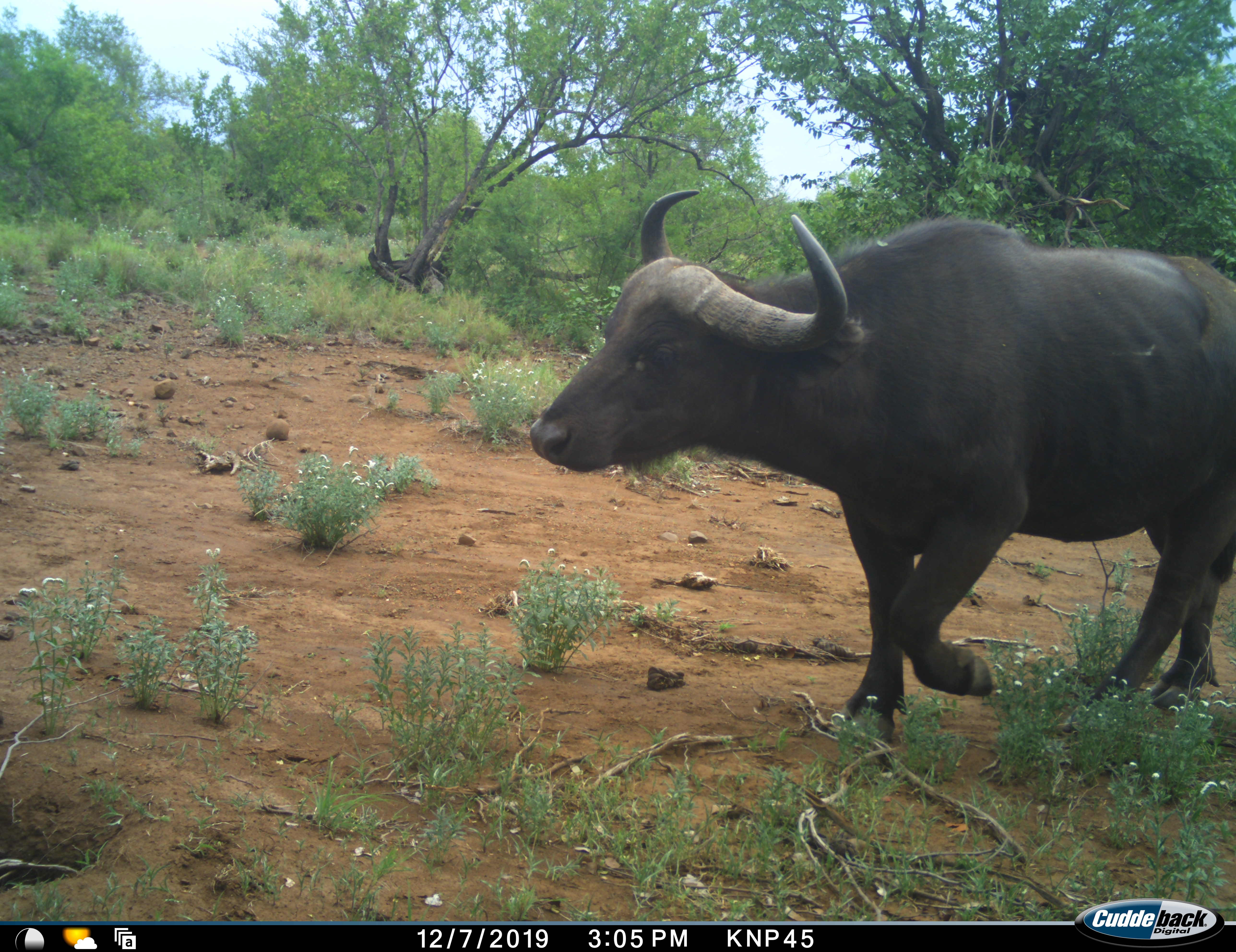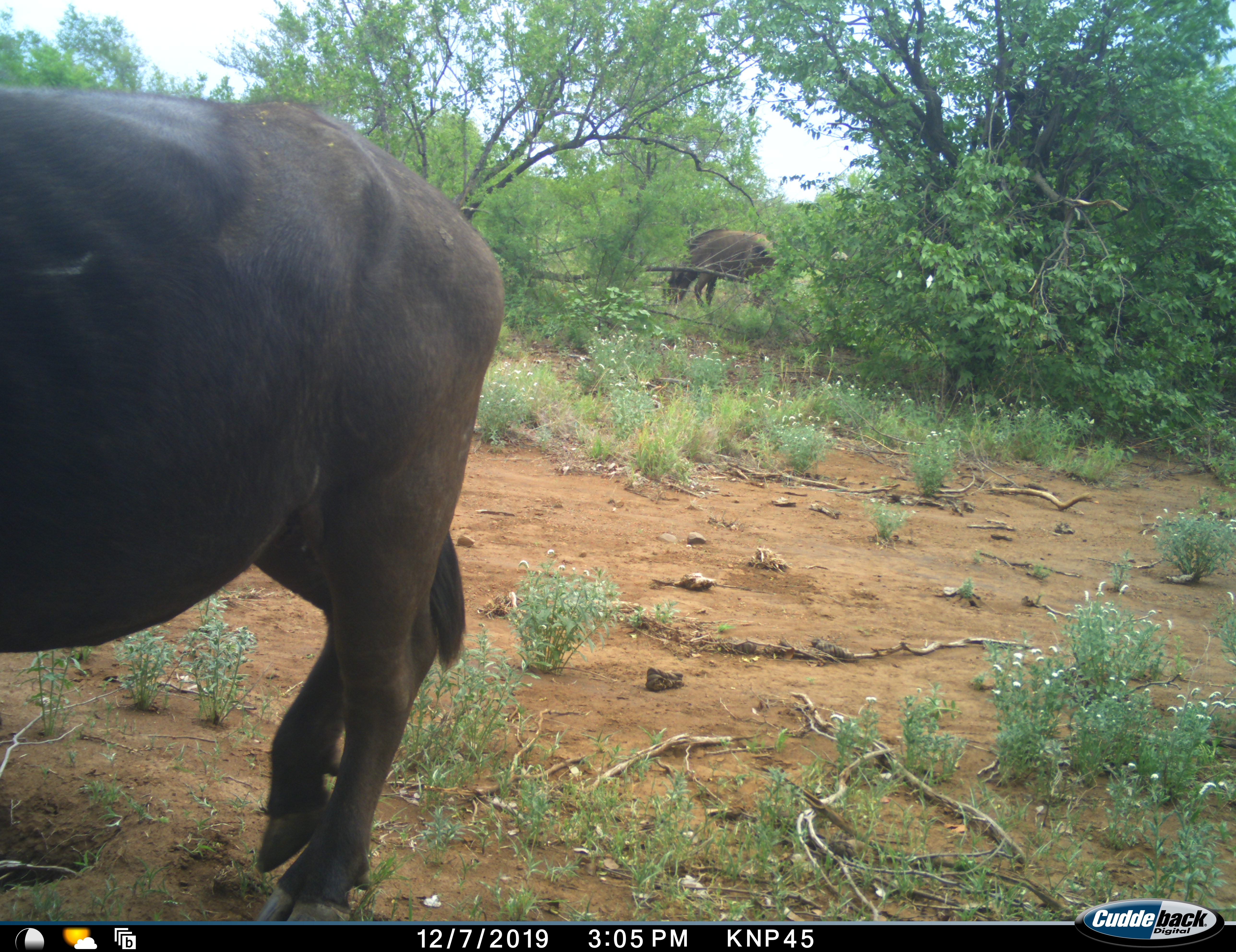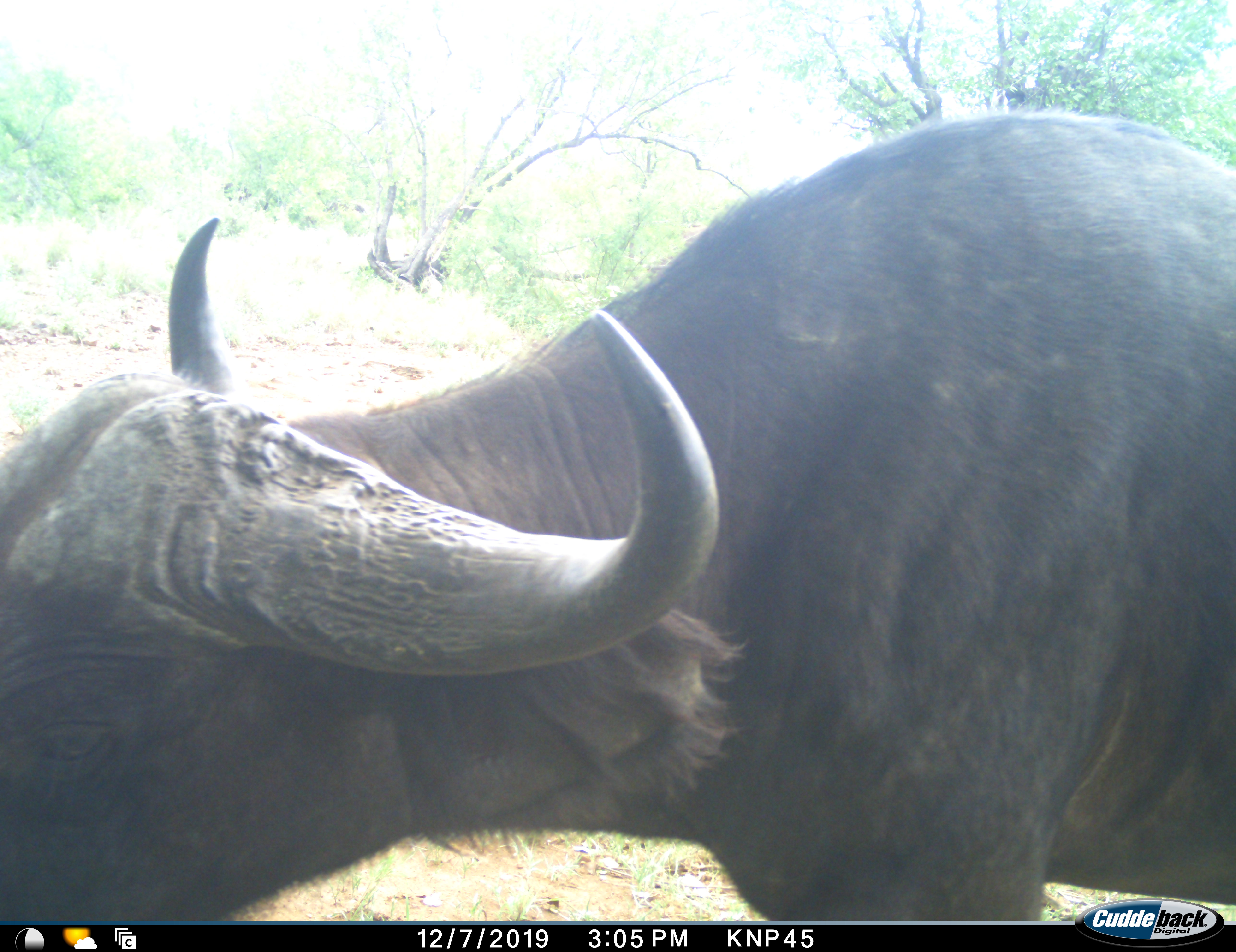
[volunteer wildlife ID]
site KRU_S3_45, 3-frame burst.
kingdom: Animalia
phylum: Chordata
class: Mammalia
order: Artiodactyla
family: Bovidae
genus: Syncerus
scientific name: Syncerus caffer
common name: african buffalo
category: buffalo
Buffalo (african buffalo) (Syncerus caffer), count 2. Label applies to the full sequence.